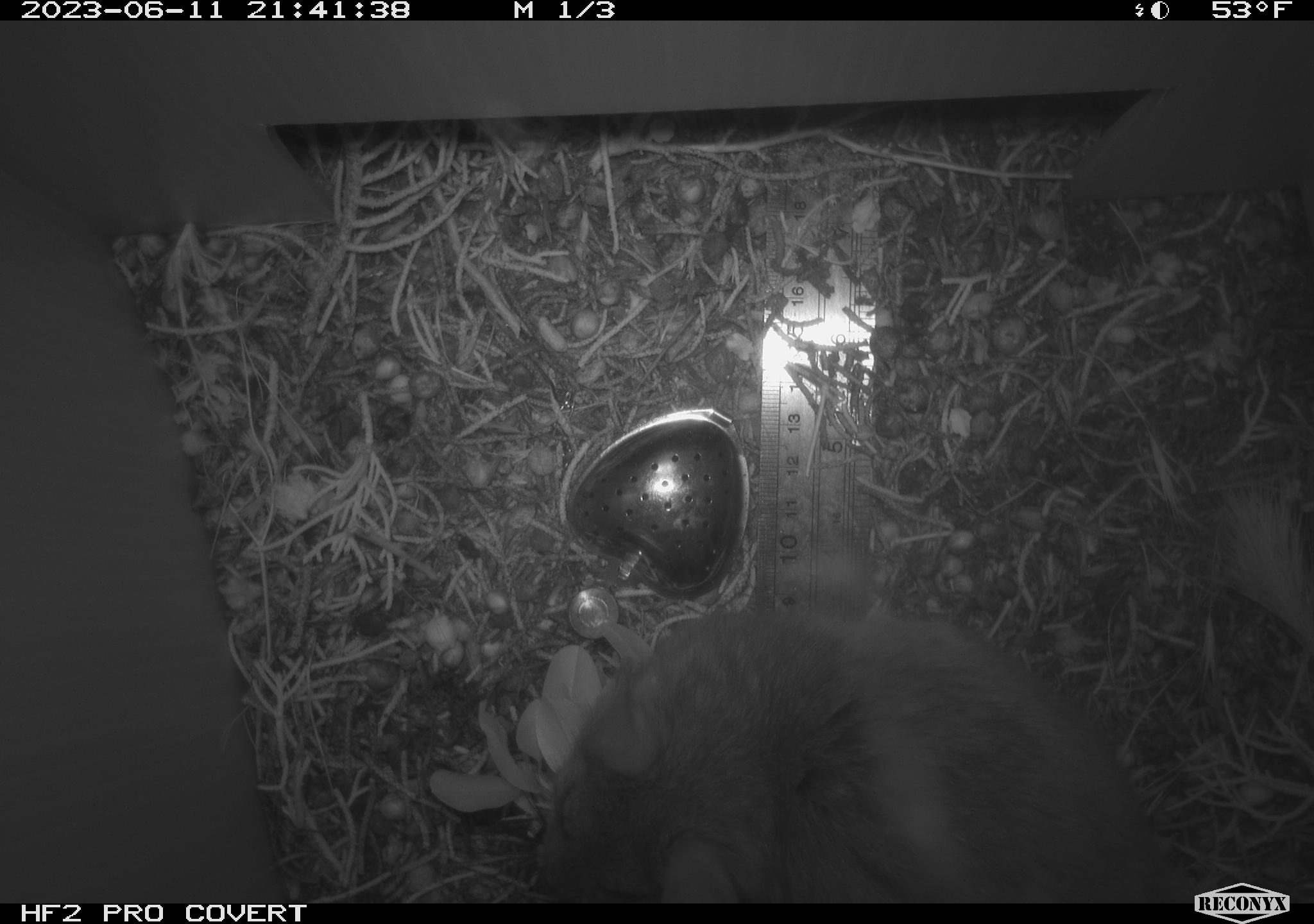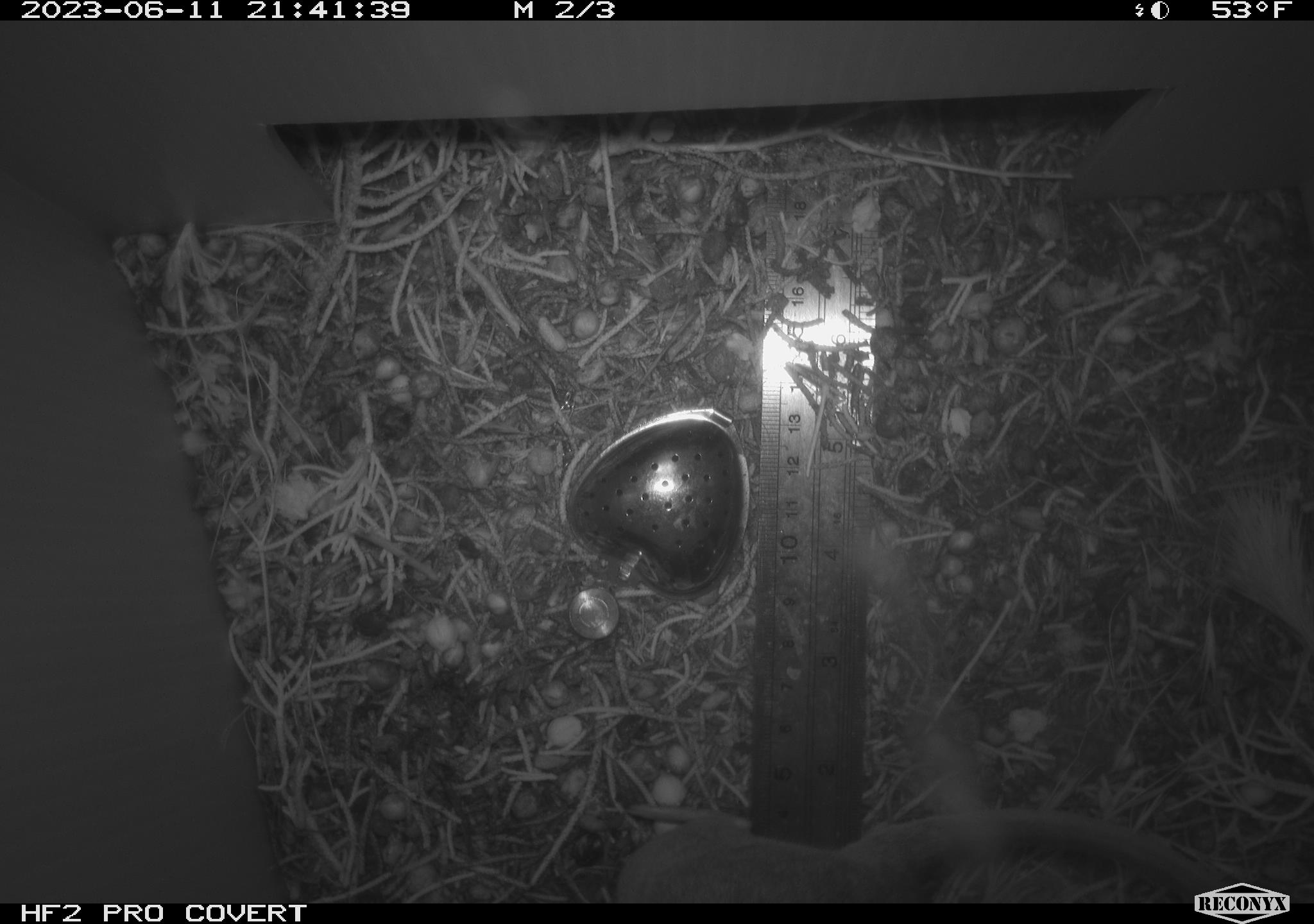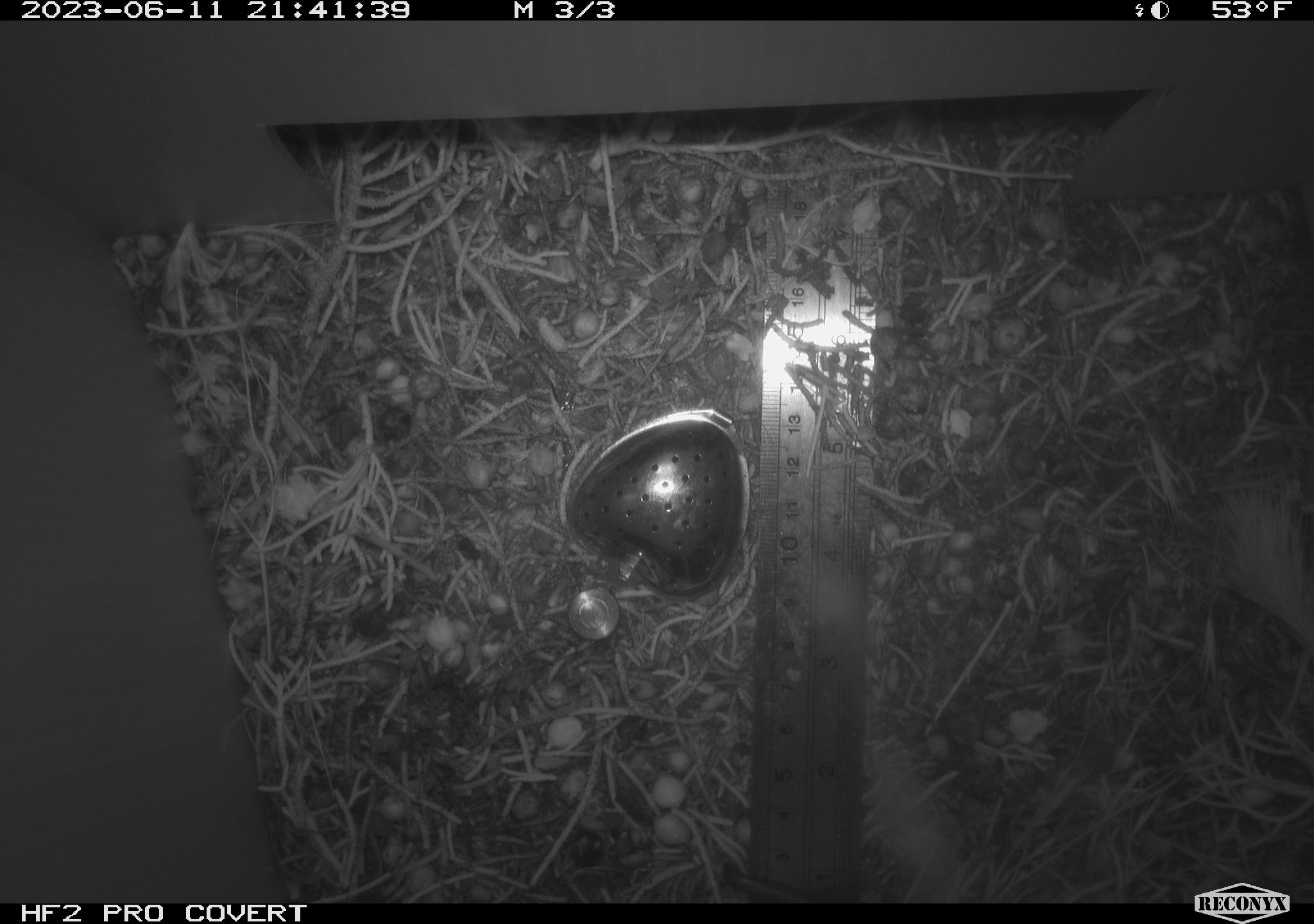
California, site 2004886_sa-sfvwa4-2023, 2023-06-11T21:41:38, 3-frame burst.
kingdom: Animalia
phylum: Chordata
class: Mammalia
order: Rodentia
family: Cricetidae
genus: Neotoma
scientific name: Neotoma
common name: pack rat or woodrat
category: neotoma species